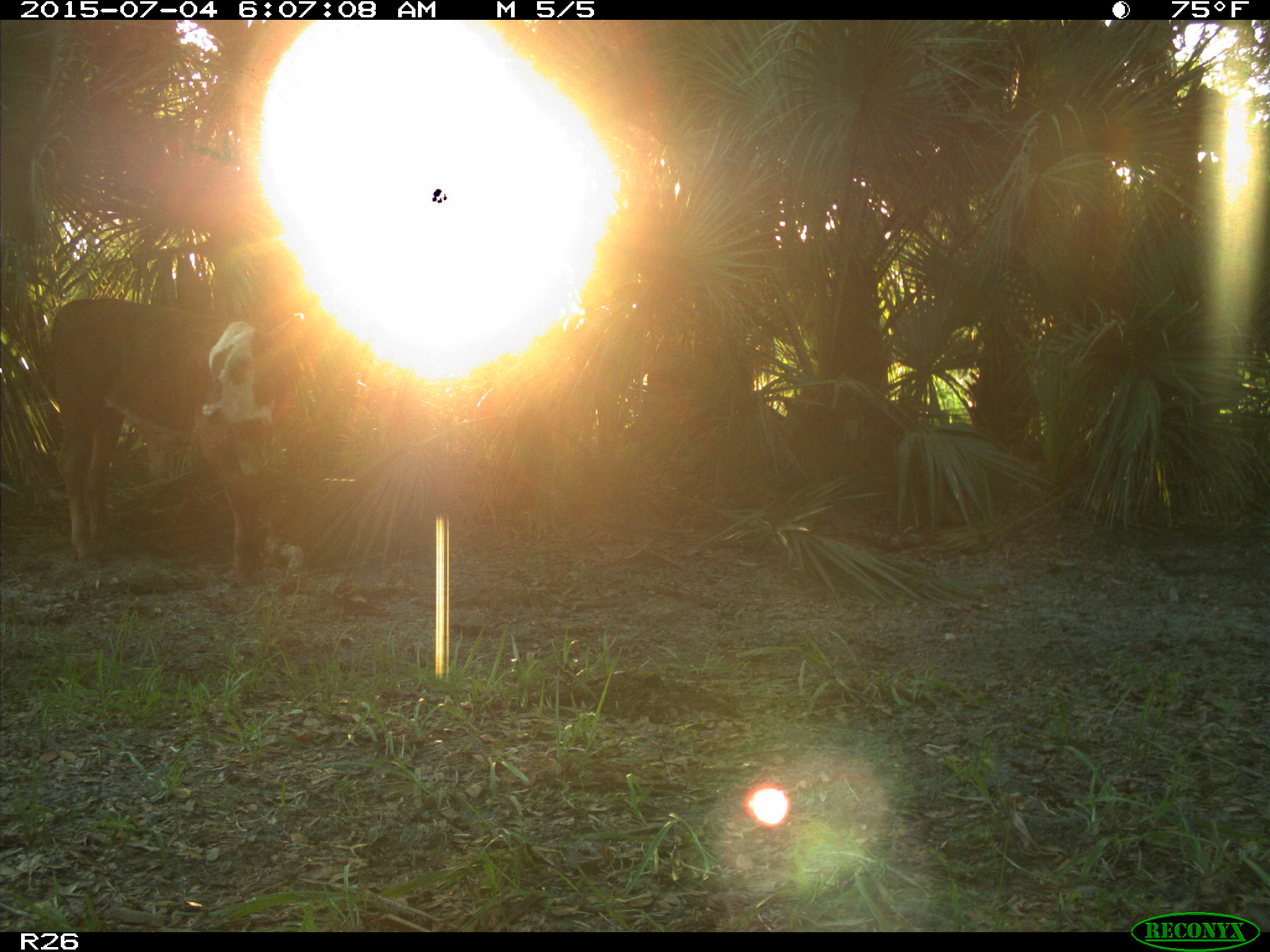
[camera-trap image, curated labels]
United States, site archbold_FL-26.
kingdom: Animalia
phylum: Chordata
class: Mammalia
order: Artiodactyla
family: Bovidae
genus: Bos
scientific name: Bos taurus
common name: domestic cow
Bos taurus (domestic cow).